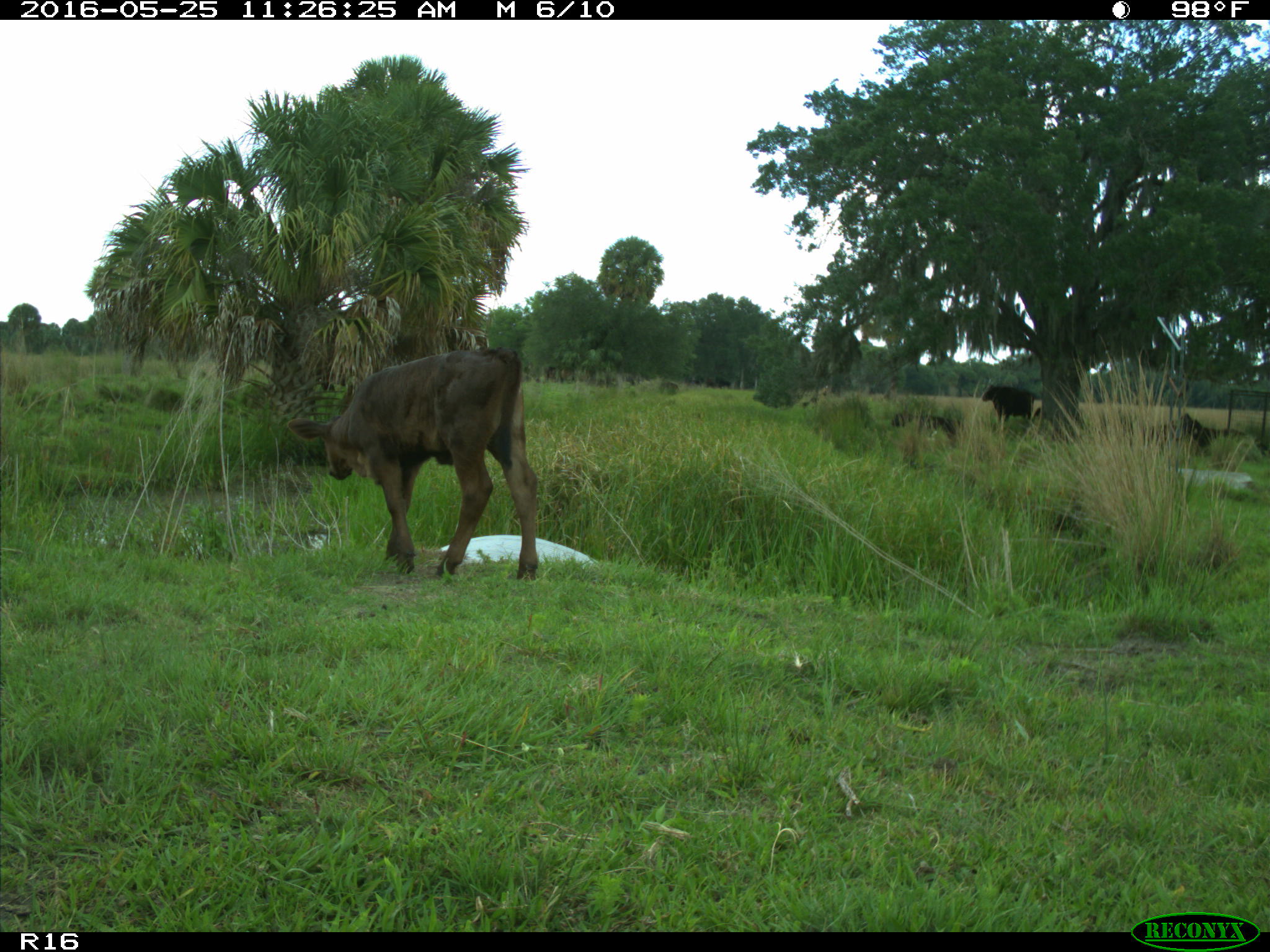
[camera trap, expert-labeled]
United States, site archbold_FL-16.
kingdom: Animalia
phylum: Chordata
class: Mammalia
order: Artiodactyla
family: Bovidae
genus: Bos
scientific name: Bos taurus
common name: domestic cow